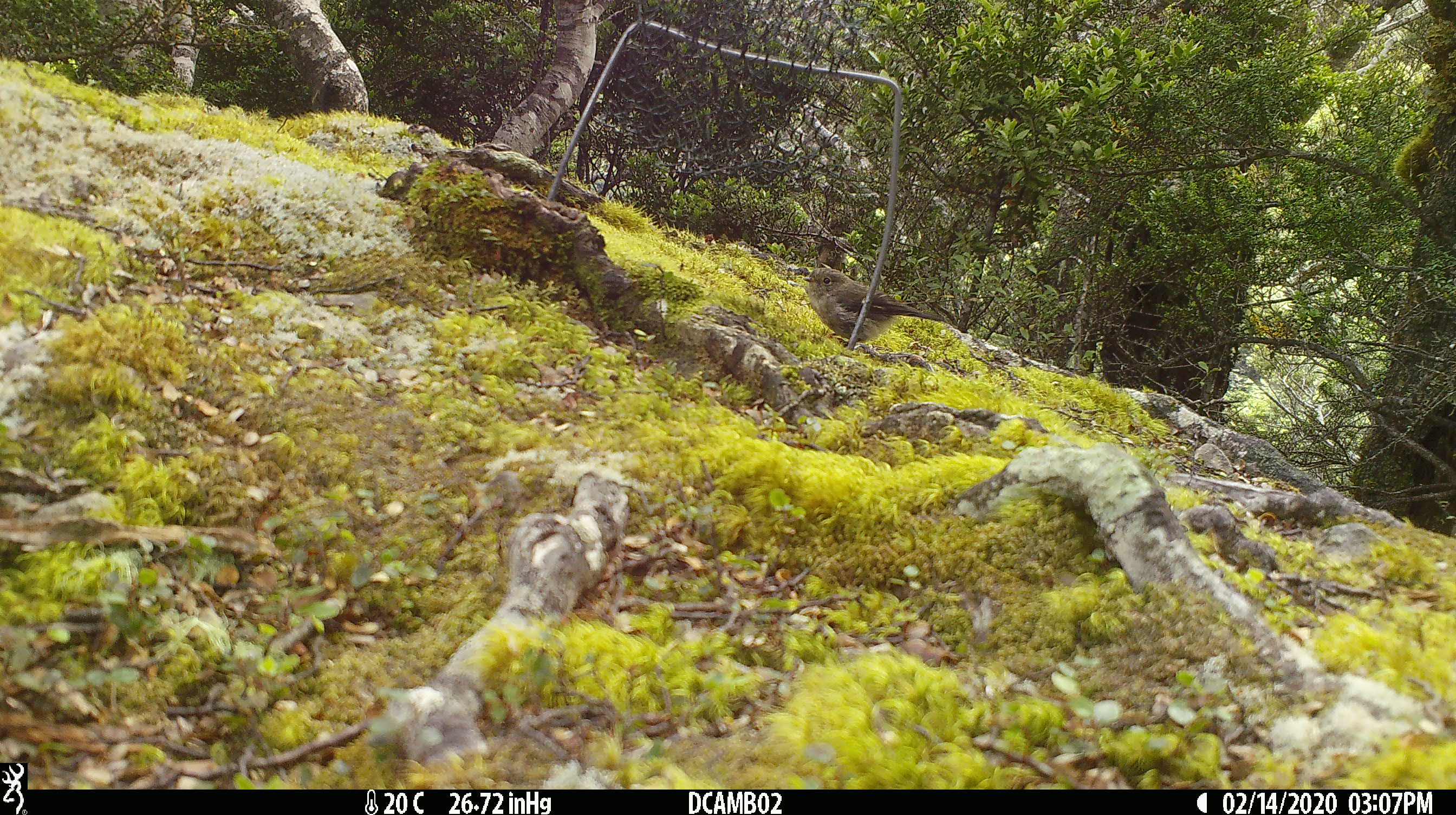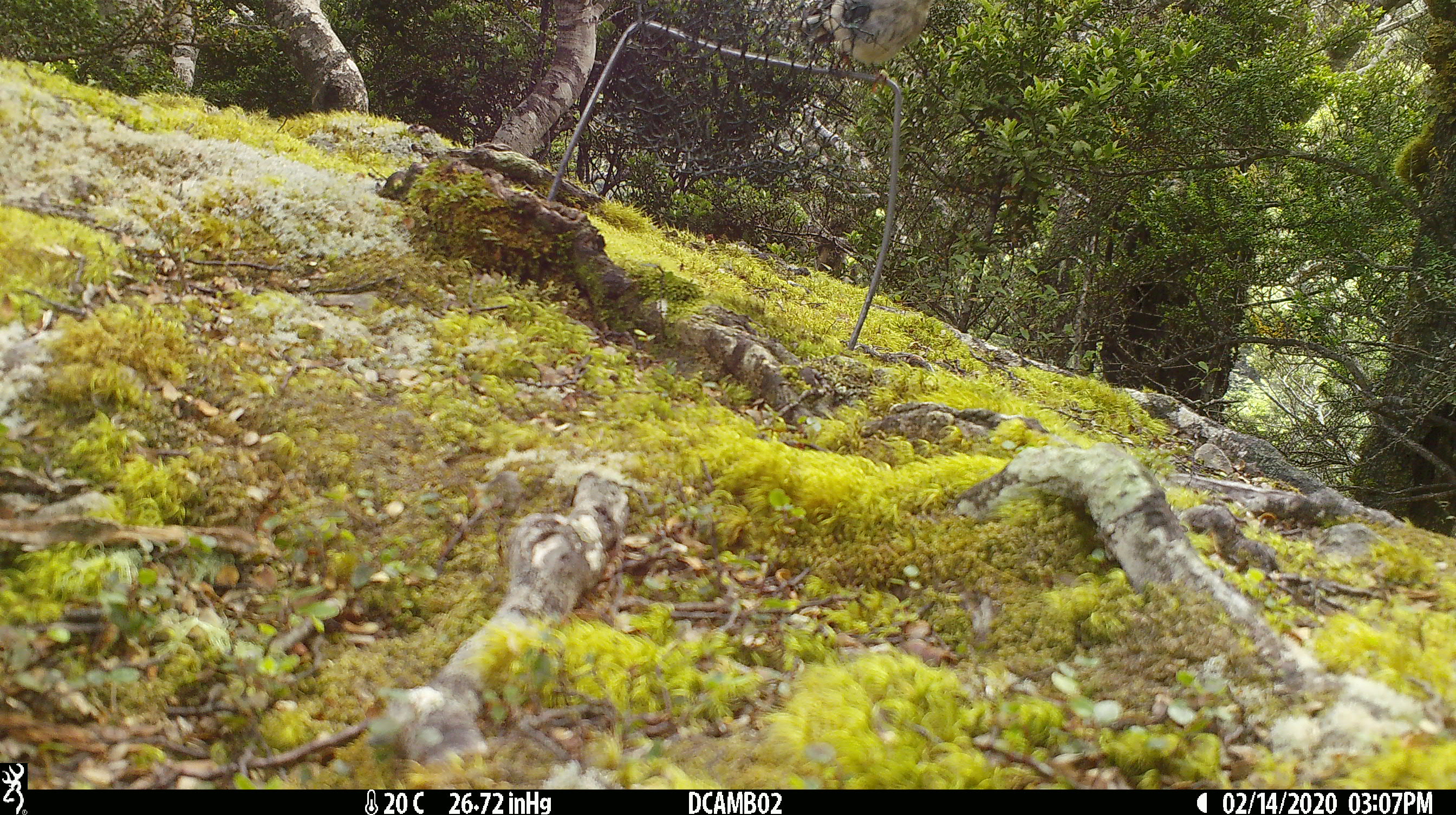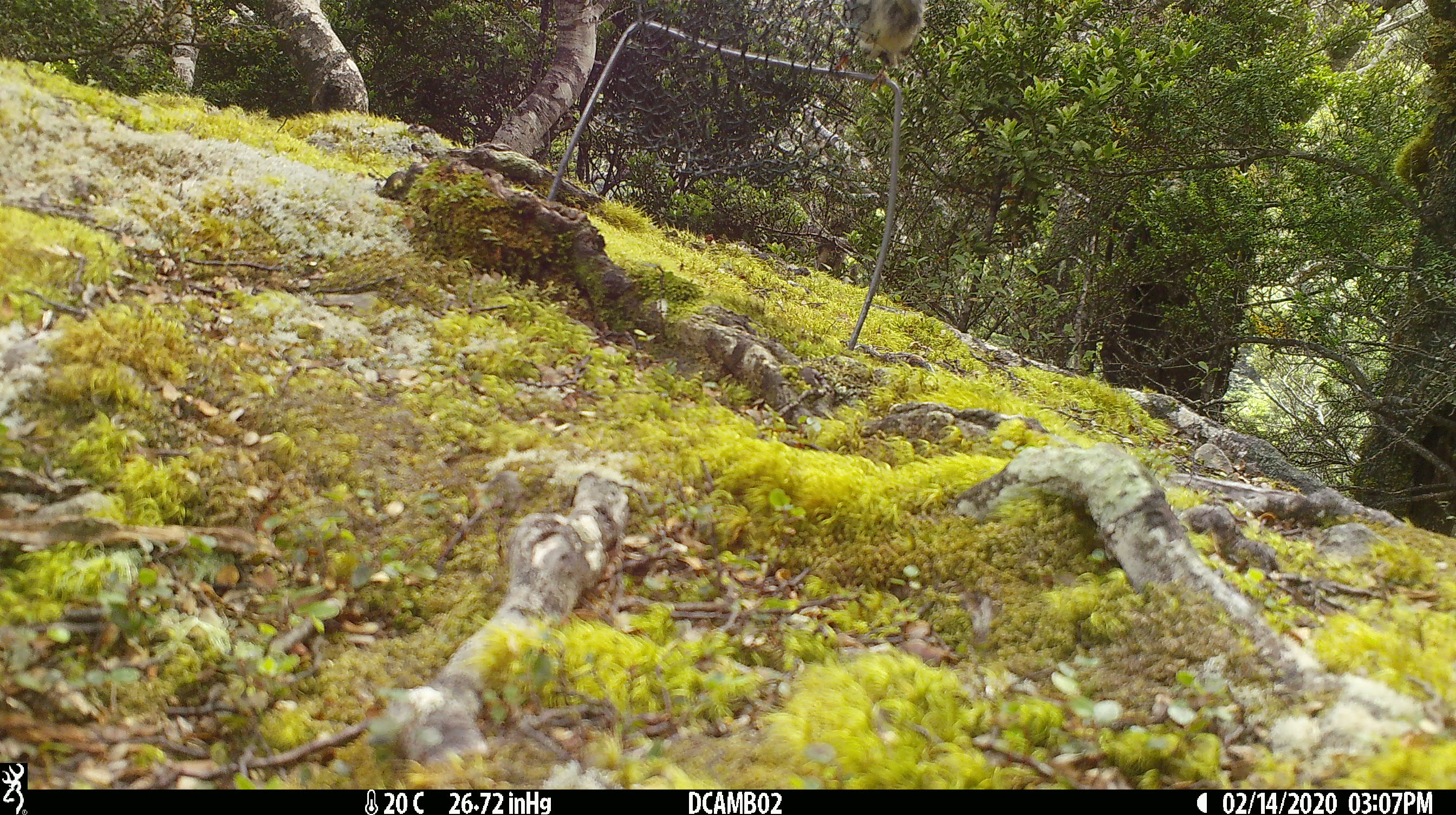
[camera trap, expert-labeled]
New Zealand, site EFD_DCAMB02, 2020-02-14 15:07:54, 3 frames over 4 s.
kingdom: Animalia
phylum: Chordata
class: Aves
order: Passeriformes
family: Petroicidae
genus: Petroica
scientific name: Petroica macrocephala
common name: tomtit